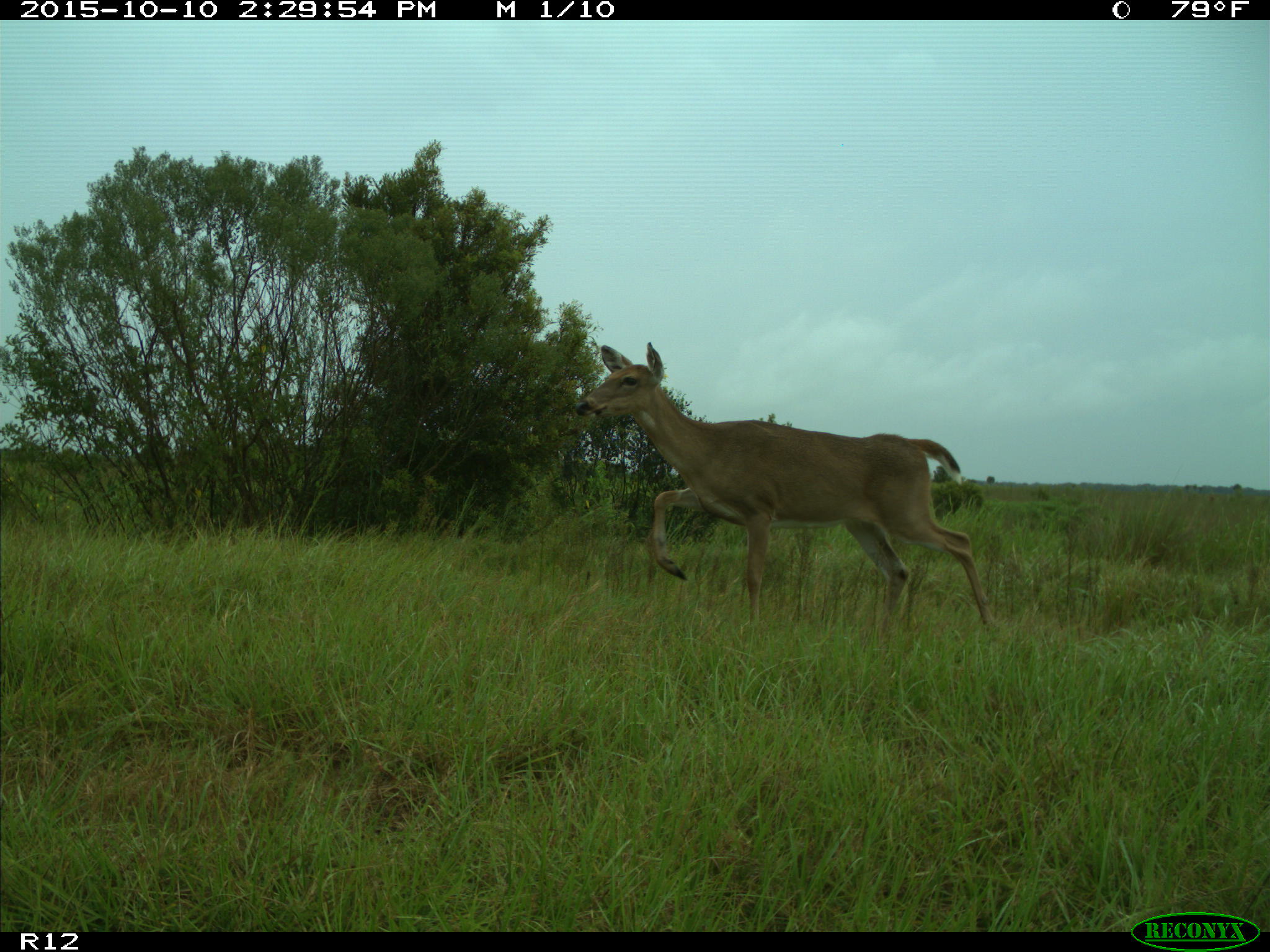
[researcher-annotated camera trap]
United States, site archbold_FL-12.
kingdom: Animalia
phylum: Chordata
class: Mammalia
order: Artiodactyla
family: Cervidae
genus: Odocoileus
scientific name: Odocoileus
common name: deer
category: unidentified deer